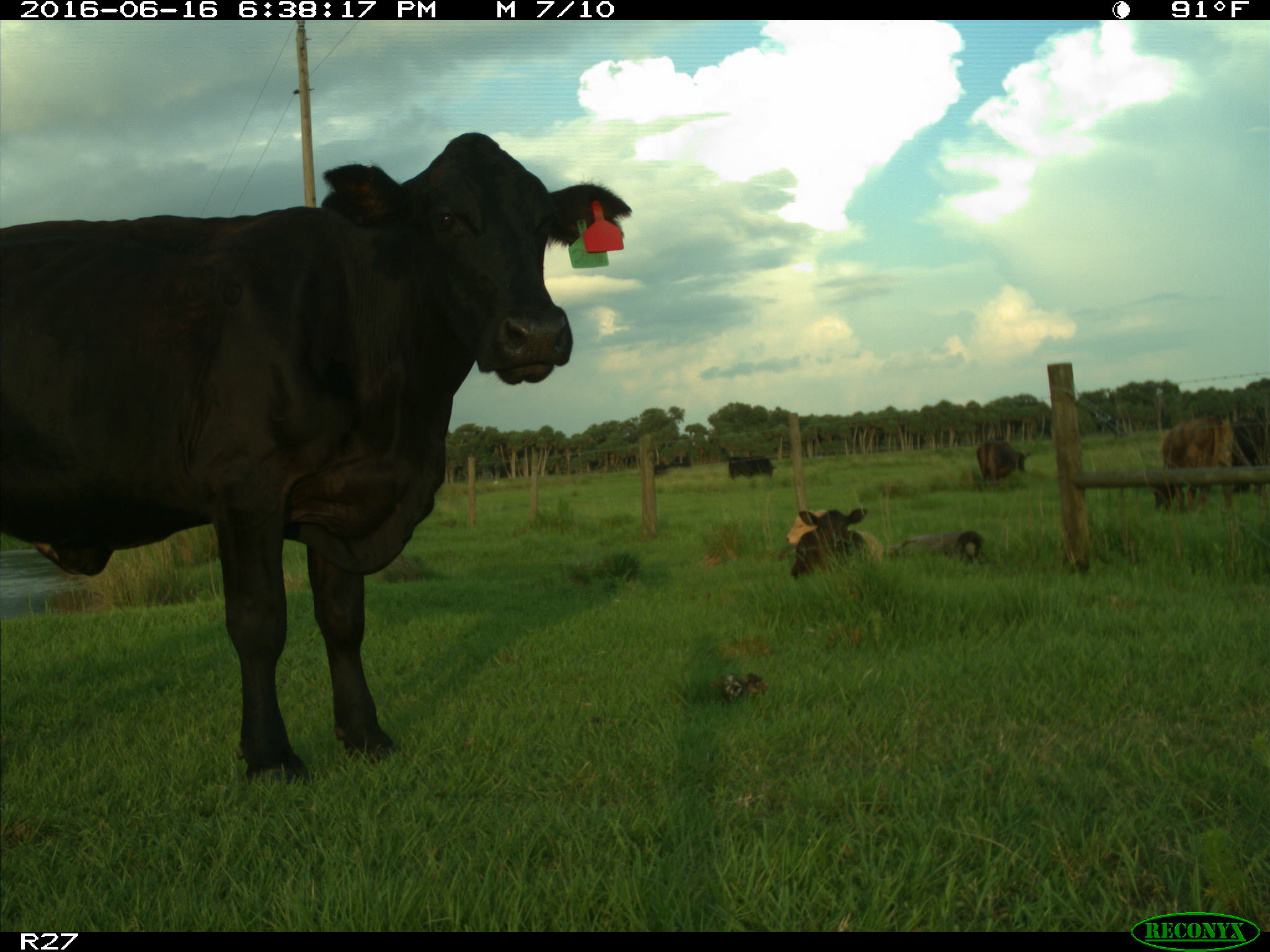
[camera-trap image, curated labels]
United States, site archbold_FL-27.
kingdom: Animalia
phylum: Chordata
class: Mammalia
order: Artiodactyla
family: Bovidae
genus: Bos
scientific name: Bos taurus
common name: domestic cow